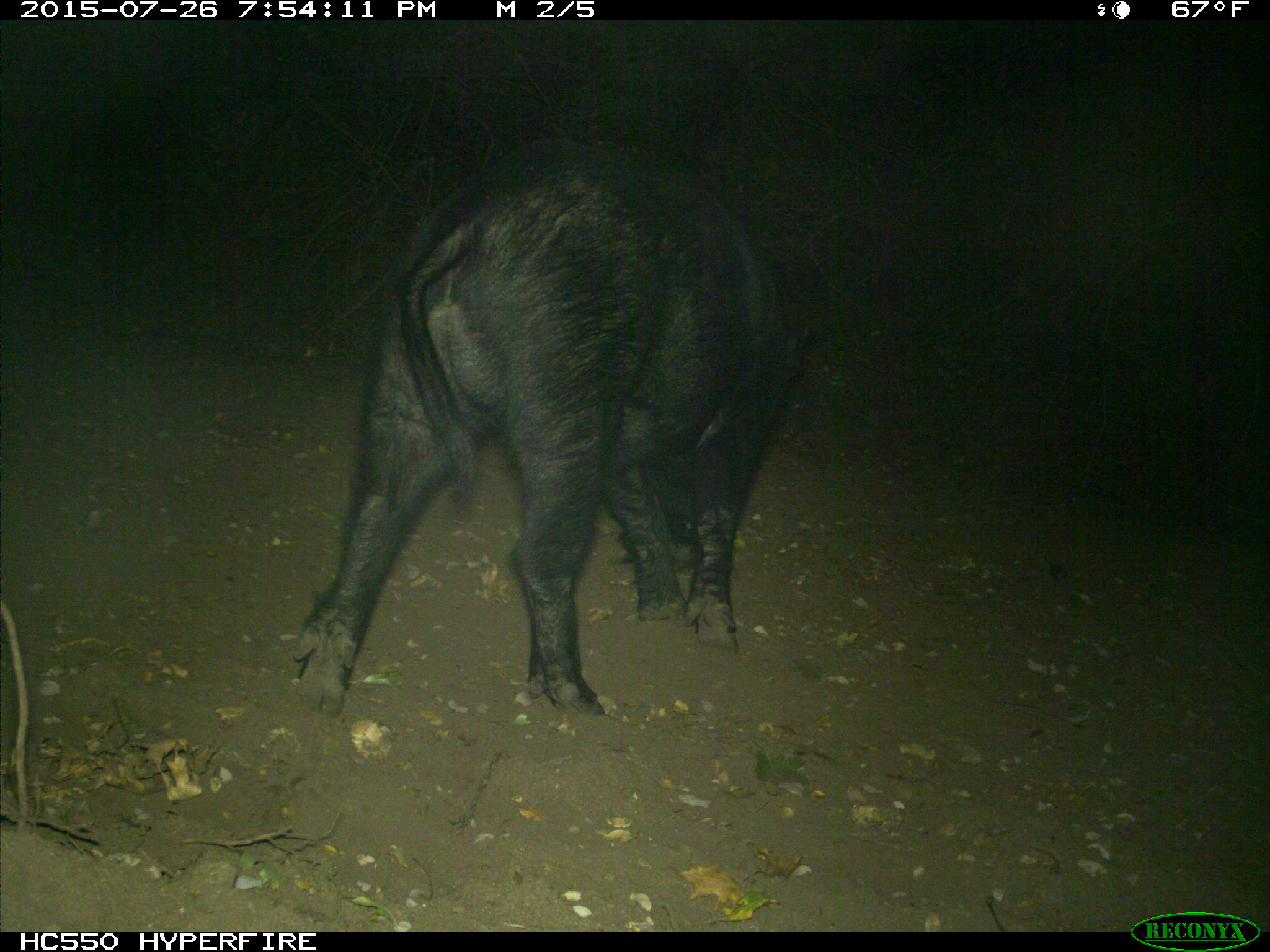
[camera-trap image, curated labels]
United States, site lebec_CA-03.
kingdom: Animalia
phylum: Chordata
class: Mammalia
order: Artiodactyla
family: Suidae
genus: Sus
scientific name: Sus scrofa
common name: wild boar